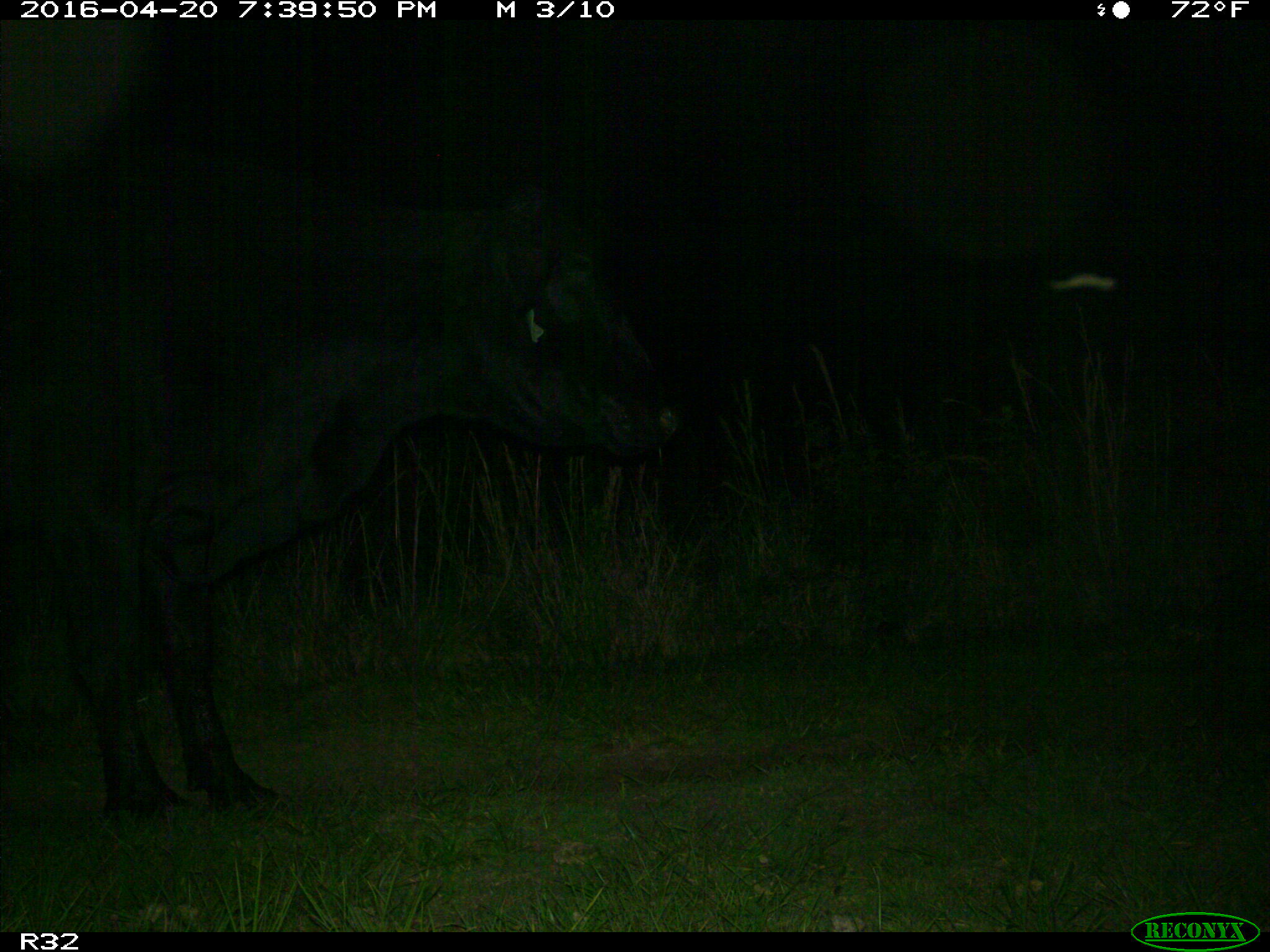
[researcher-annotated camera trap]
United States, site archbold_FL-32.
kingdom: Animalia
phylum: Chordata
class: Mammalia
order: Artiodactyla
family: Bovidae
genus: Bos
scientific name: Bos taurus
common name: domestic cow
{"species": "Bos taurus (domestic cow)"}